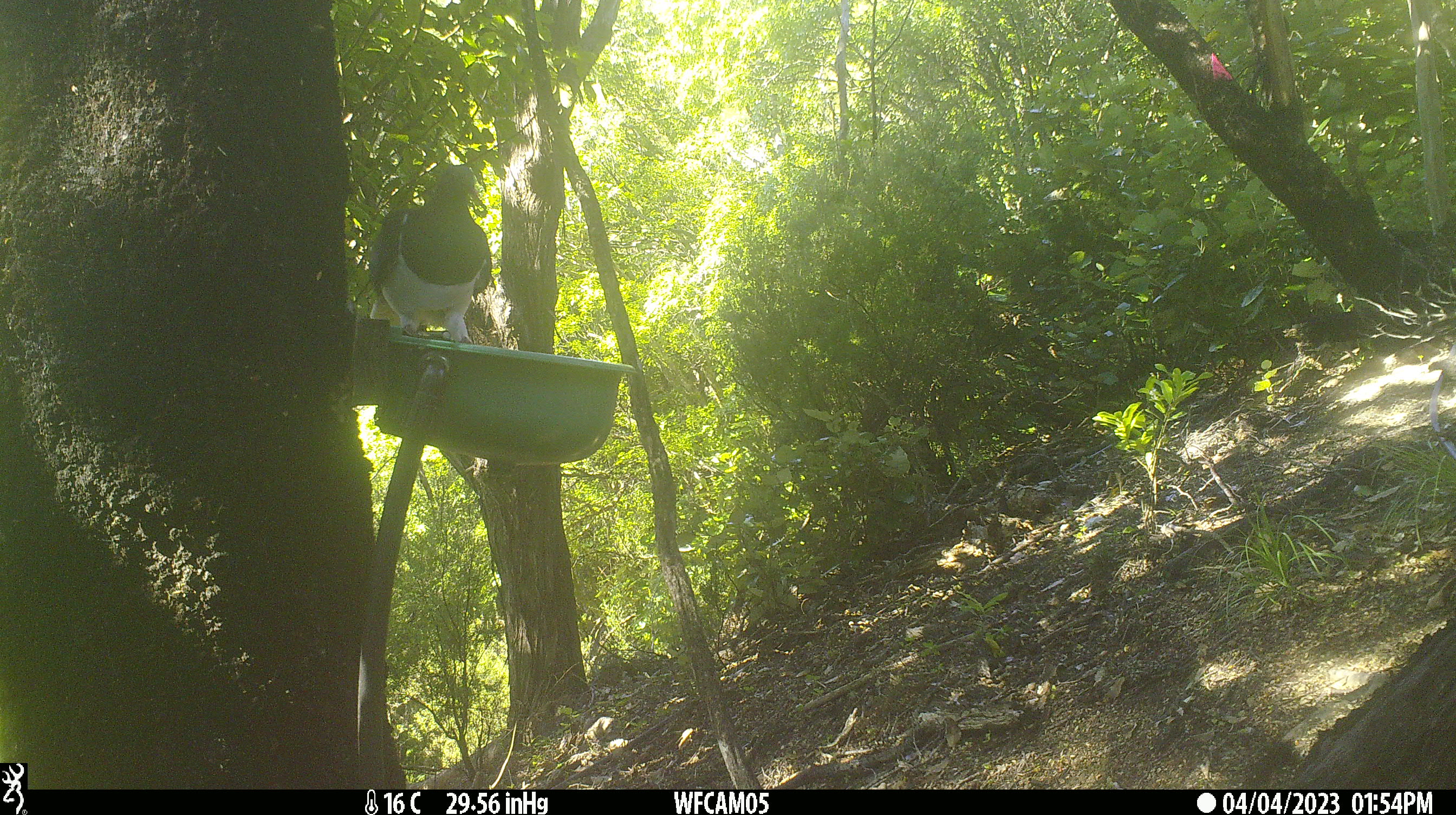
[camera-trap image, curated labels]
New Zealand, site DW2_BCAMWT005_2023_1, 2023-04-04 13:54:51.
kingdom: Animalia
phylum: Chordata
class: Aves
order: Columbiformes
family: Columbidae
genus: Hemiphaga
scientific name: Hemiphaga novaeseelandiae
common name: new zealand pigeon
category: kereru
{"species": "kereru (new zealand pigeon) (Hemiphaga novaeseelandiae)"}